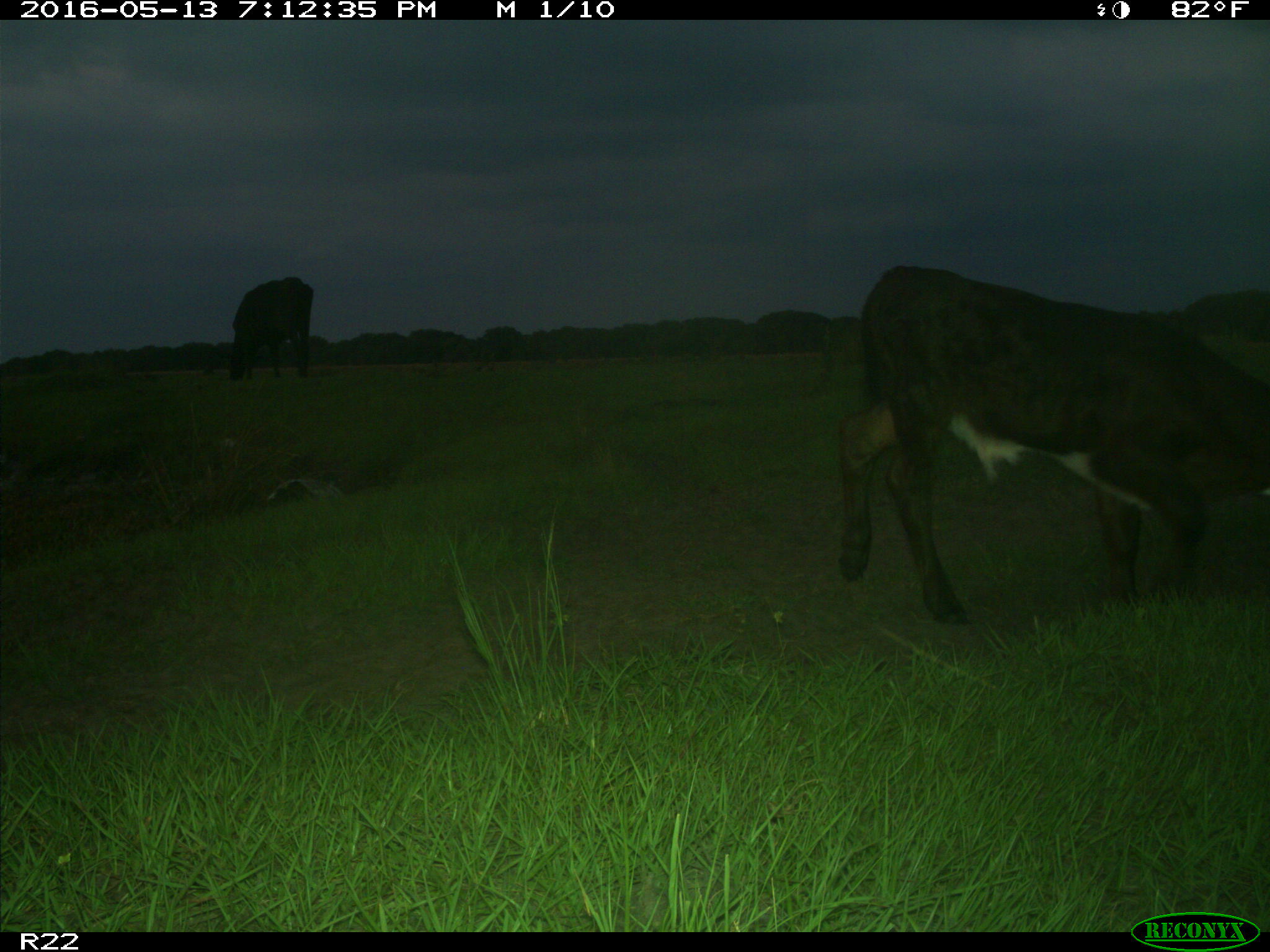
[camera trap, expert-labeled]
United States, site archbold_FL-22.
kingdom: Animalia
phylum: Chordata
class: Mammalia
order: Artiodactyla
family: Bovidae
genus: Bos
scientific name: Bos taurus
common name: domestic cow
Bos taurus (domestic cow).